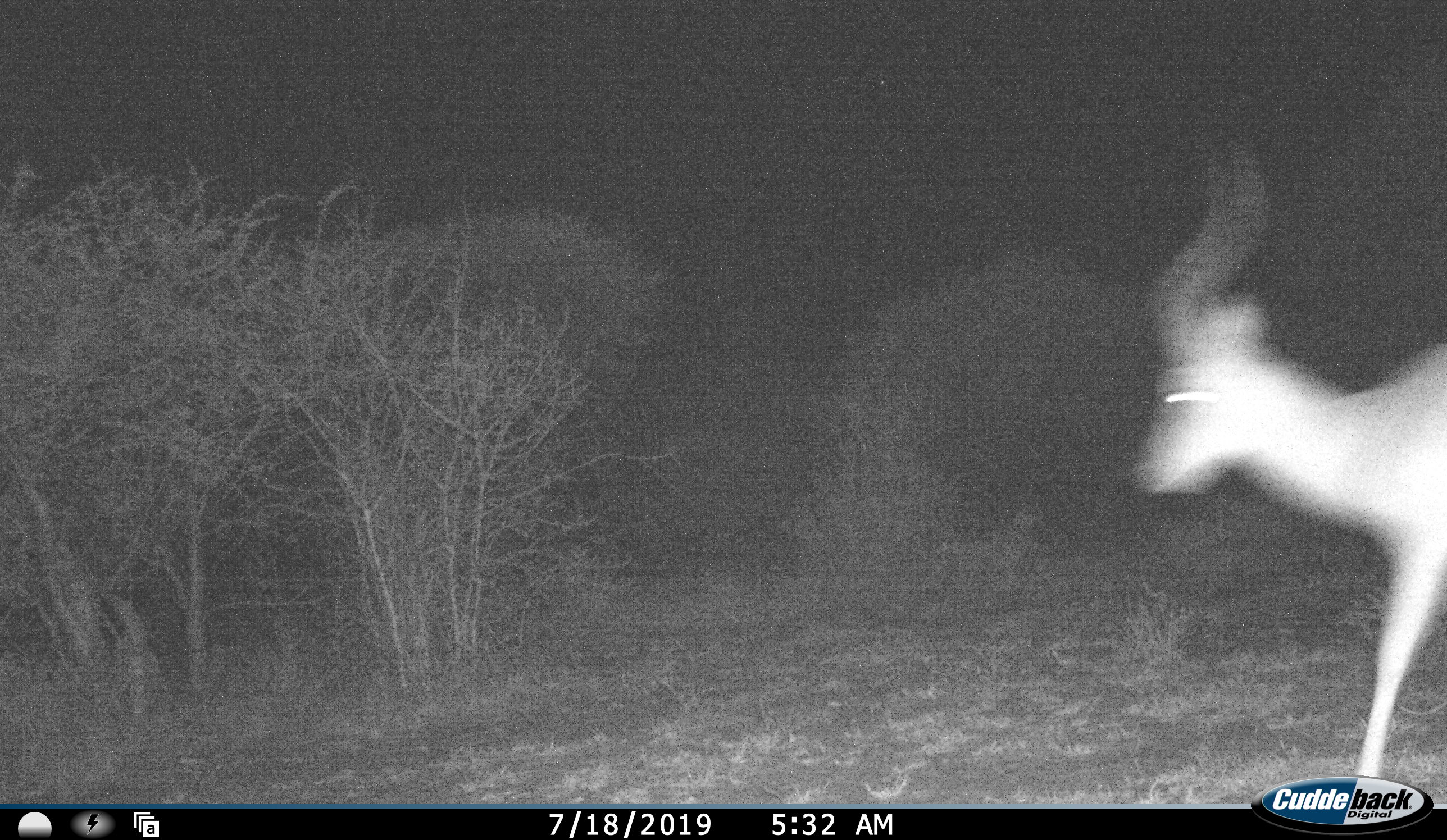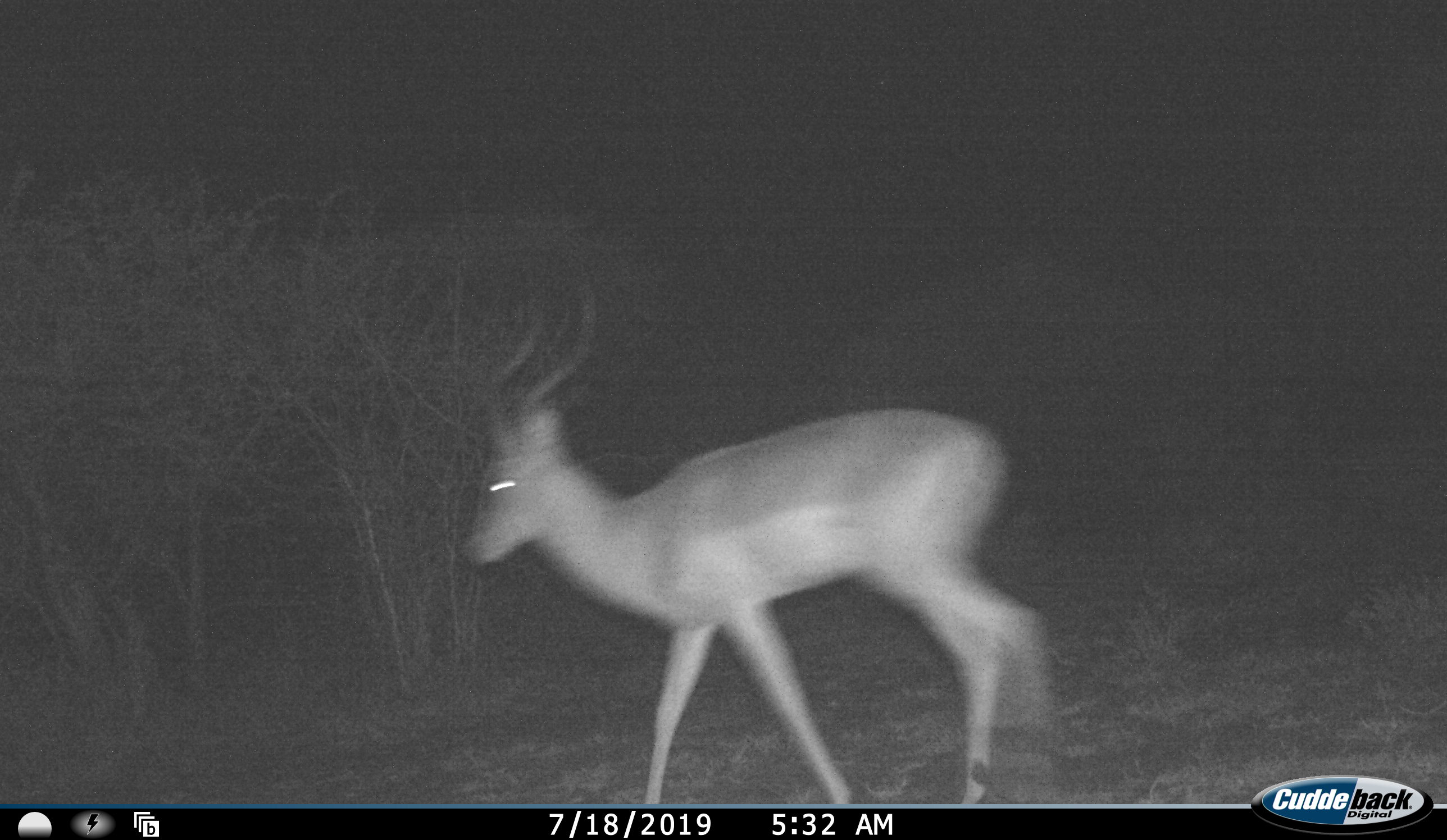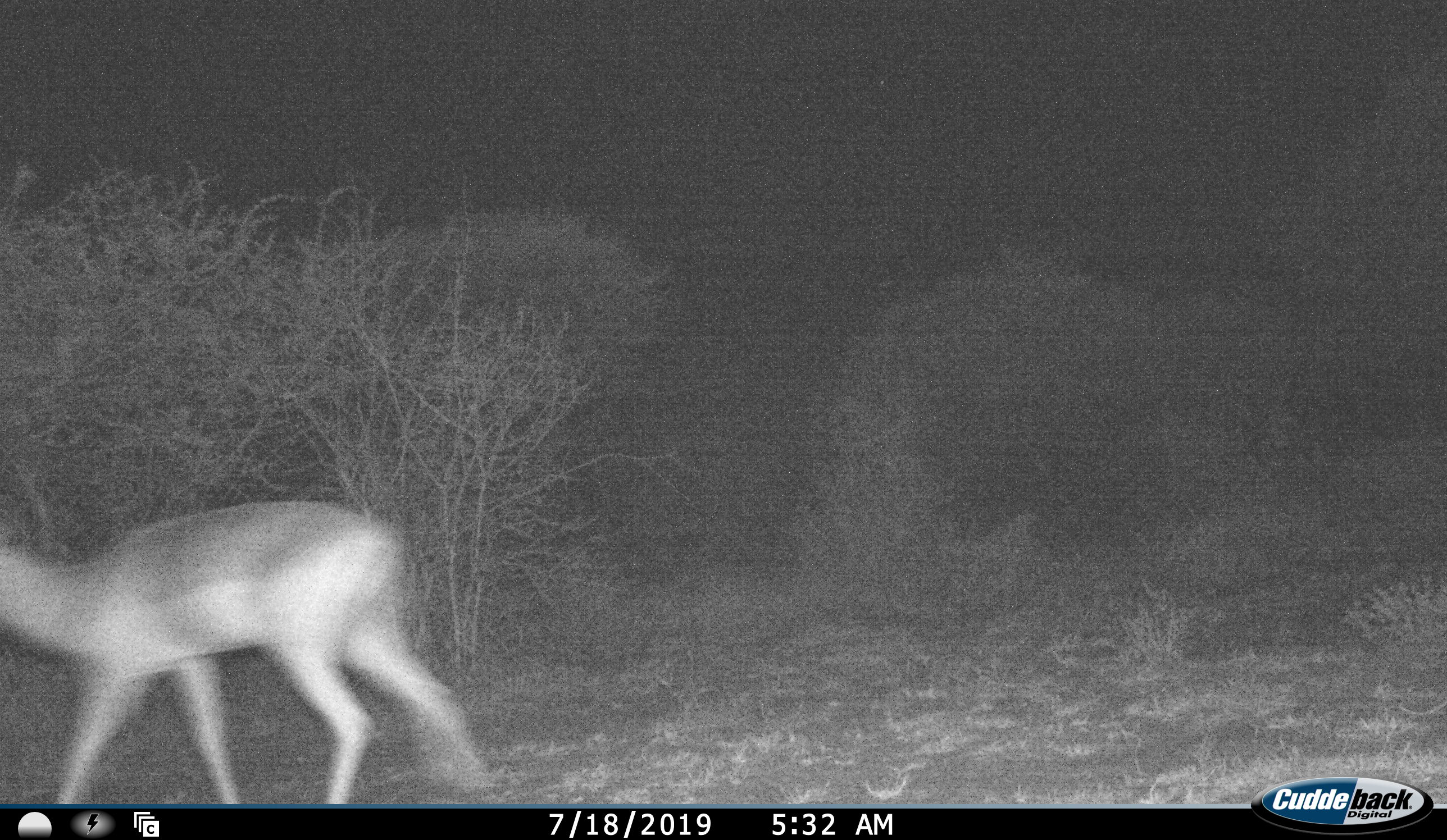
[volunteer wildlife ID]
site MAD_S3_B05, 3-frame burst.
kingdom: Animalia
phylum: Chordata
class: Mammalia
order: Artiodactyla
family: Bovidae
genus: Aepyceros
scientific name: Aepyceros melampus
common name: impala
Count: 1.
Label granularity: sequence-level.